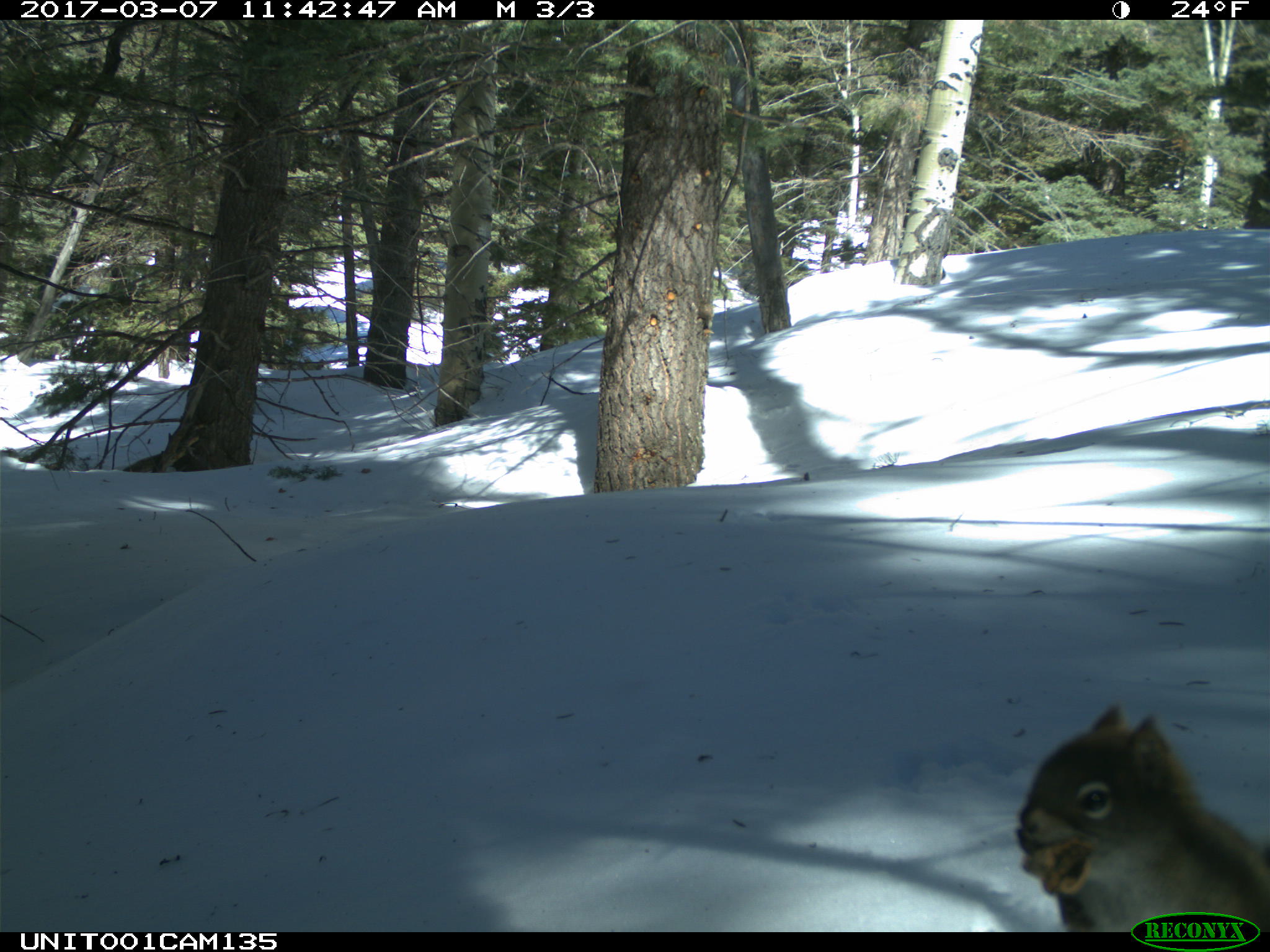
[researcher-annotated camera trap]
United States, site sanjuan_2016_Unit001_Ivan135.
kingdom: Animalia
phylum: Chordata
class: Mammalia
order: Rodentia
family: Sciuridae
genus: Tamiasciurus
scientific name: Tamiasciurus hudsonicus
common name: american red squirrel